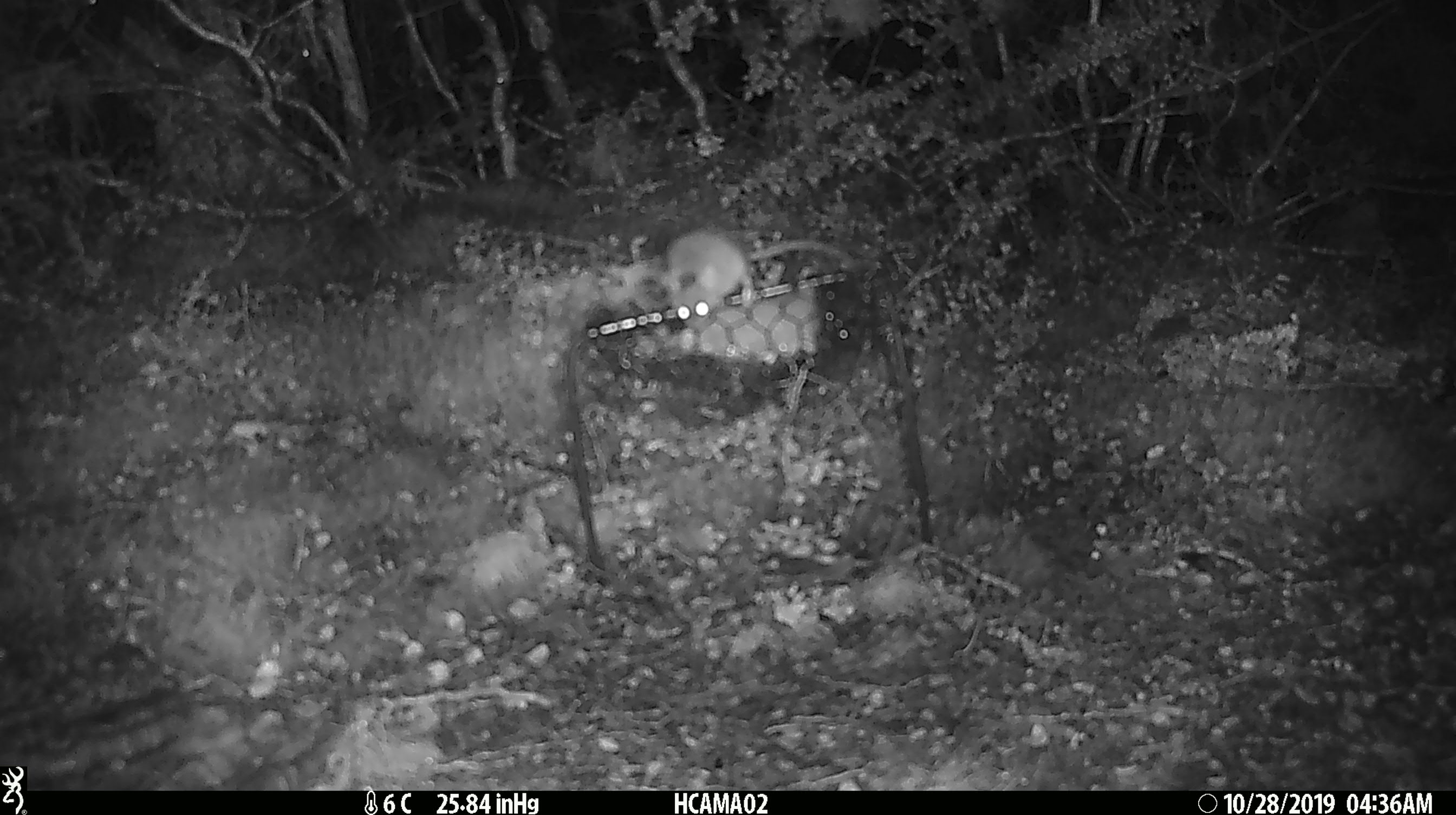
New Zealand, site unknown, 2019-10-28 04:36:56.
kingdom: Animalia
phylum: Chordata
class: Mammalia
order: Rodentia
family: Muridae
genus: Mus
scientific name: Mus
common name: mouse